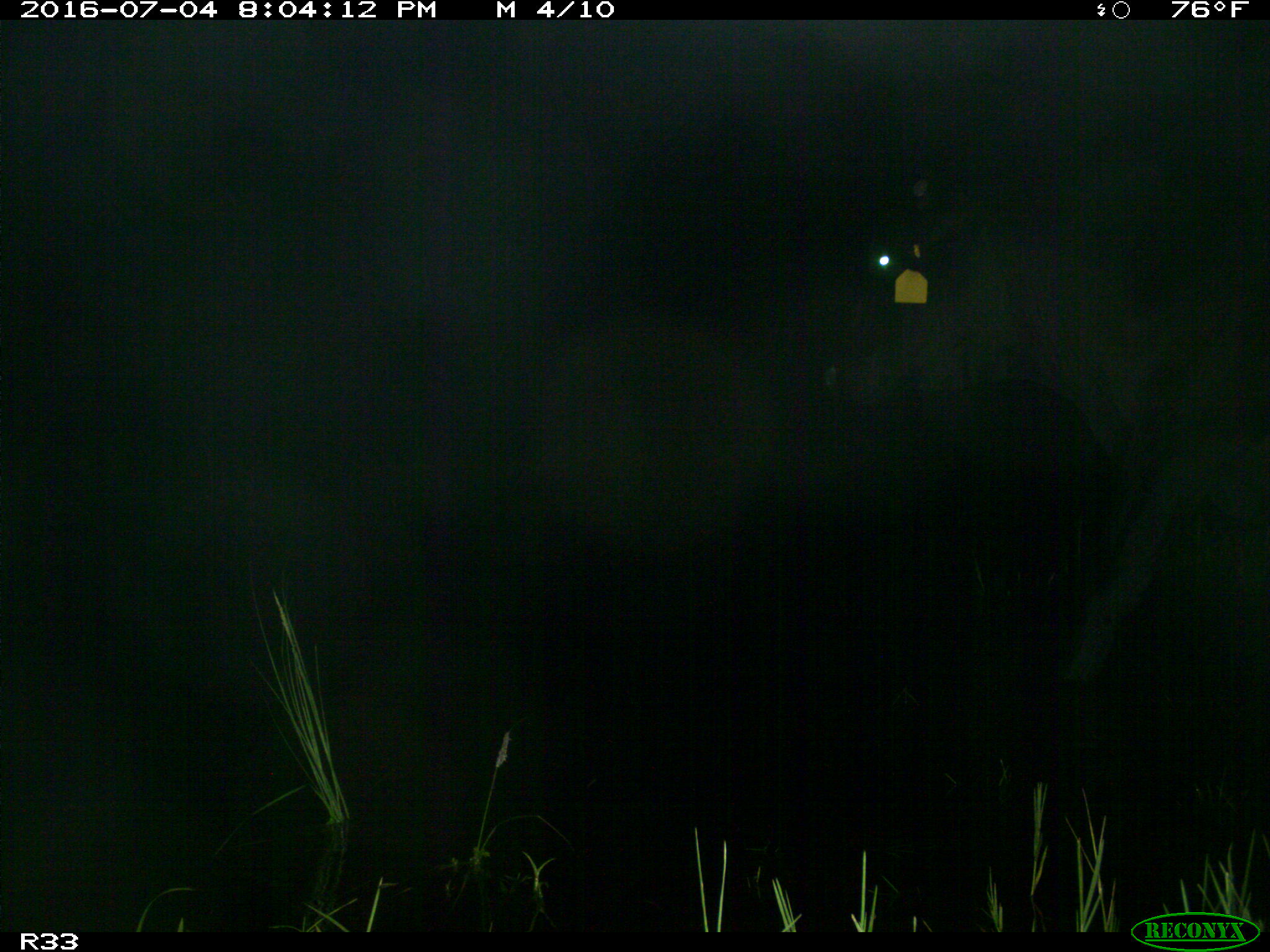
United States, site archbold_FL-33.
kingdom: Animalia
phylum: Chordata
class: Mammalia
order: Artiodactyla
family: Bovidae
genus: Bos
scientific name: Bos taurus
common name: domestic cow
Bos taurus (domestic cow).